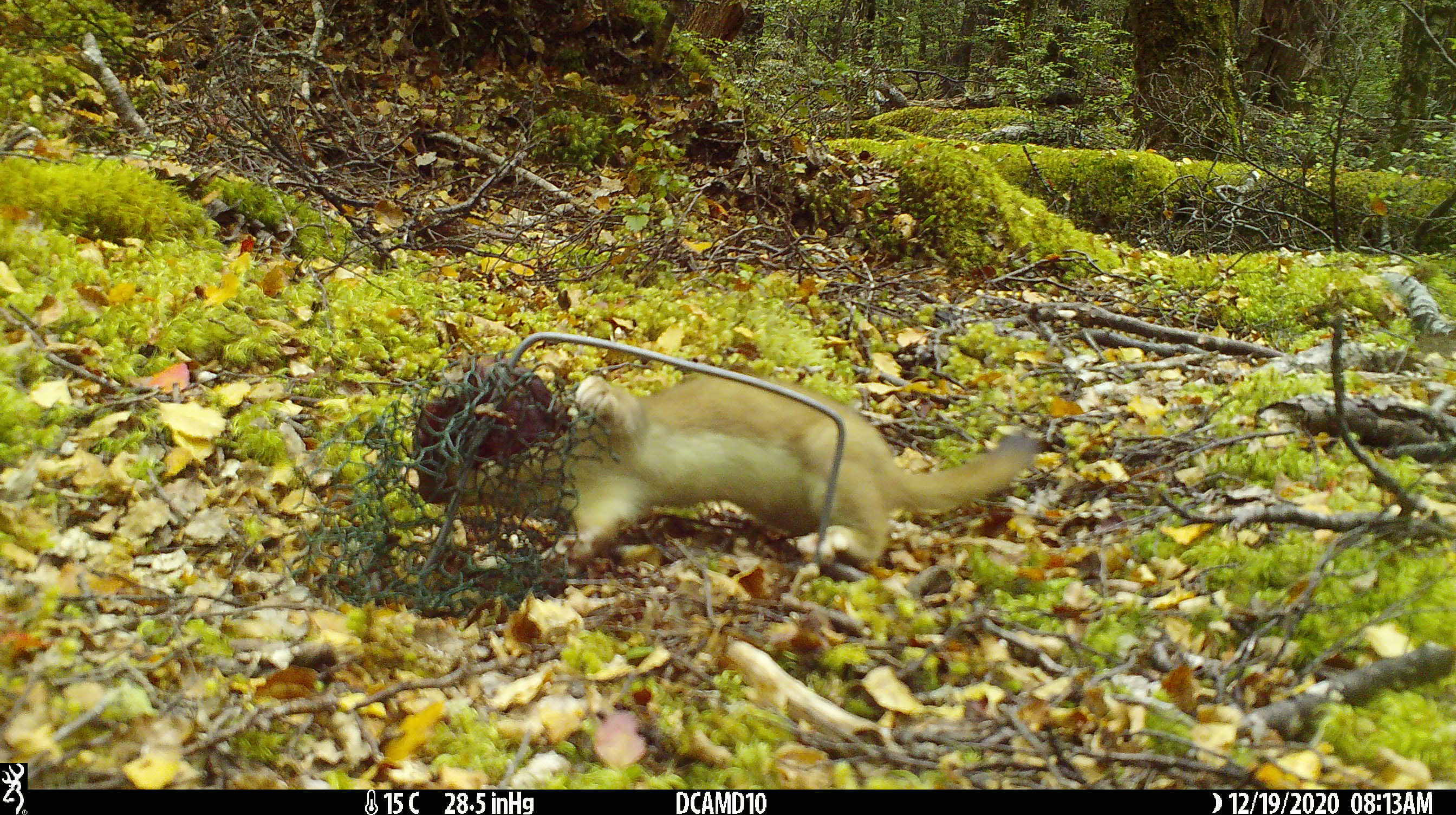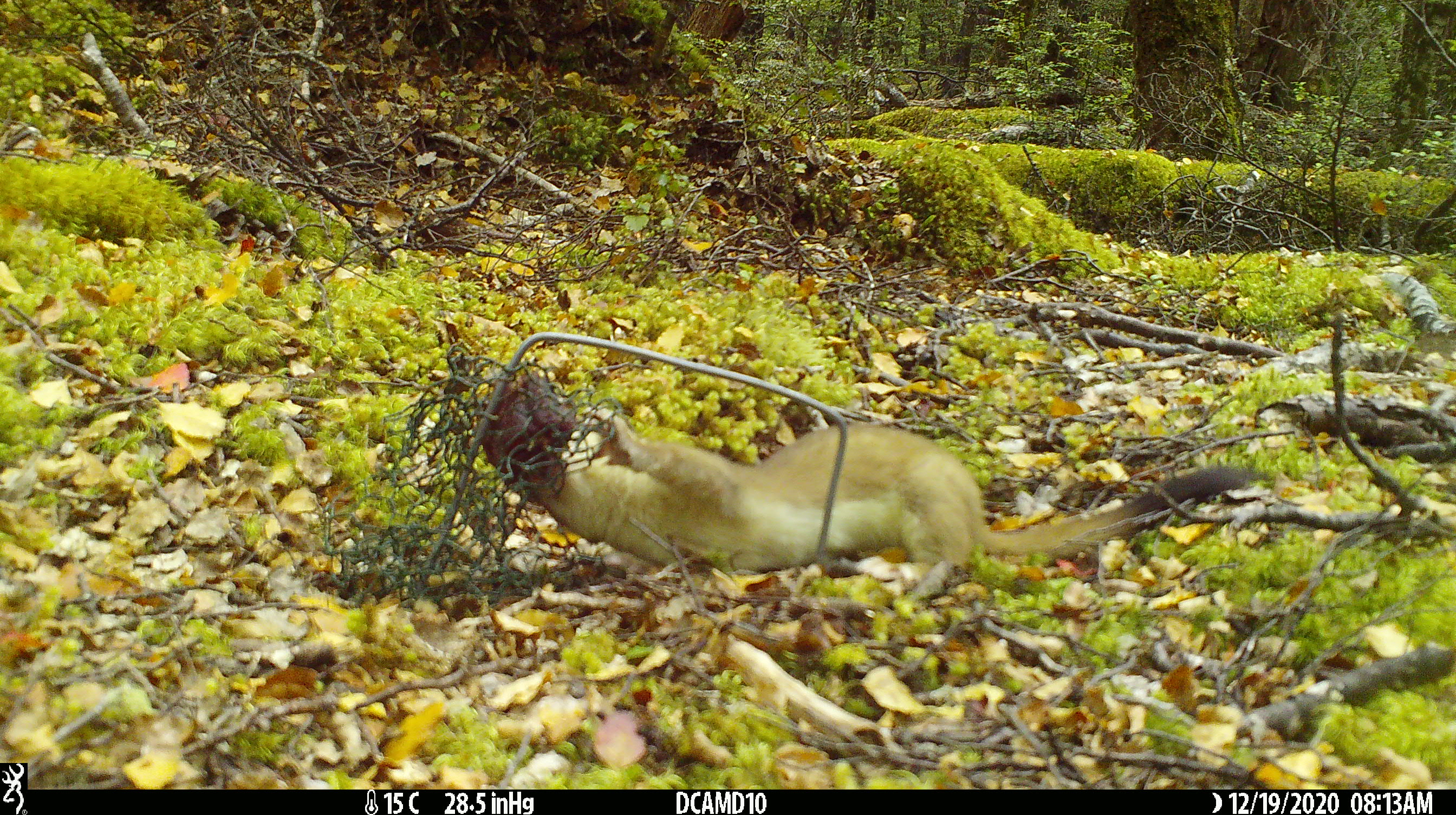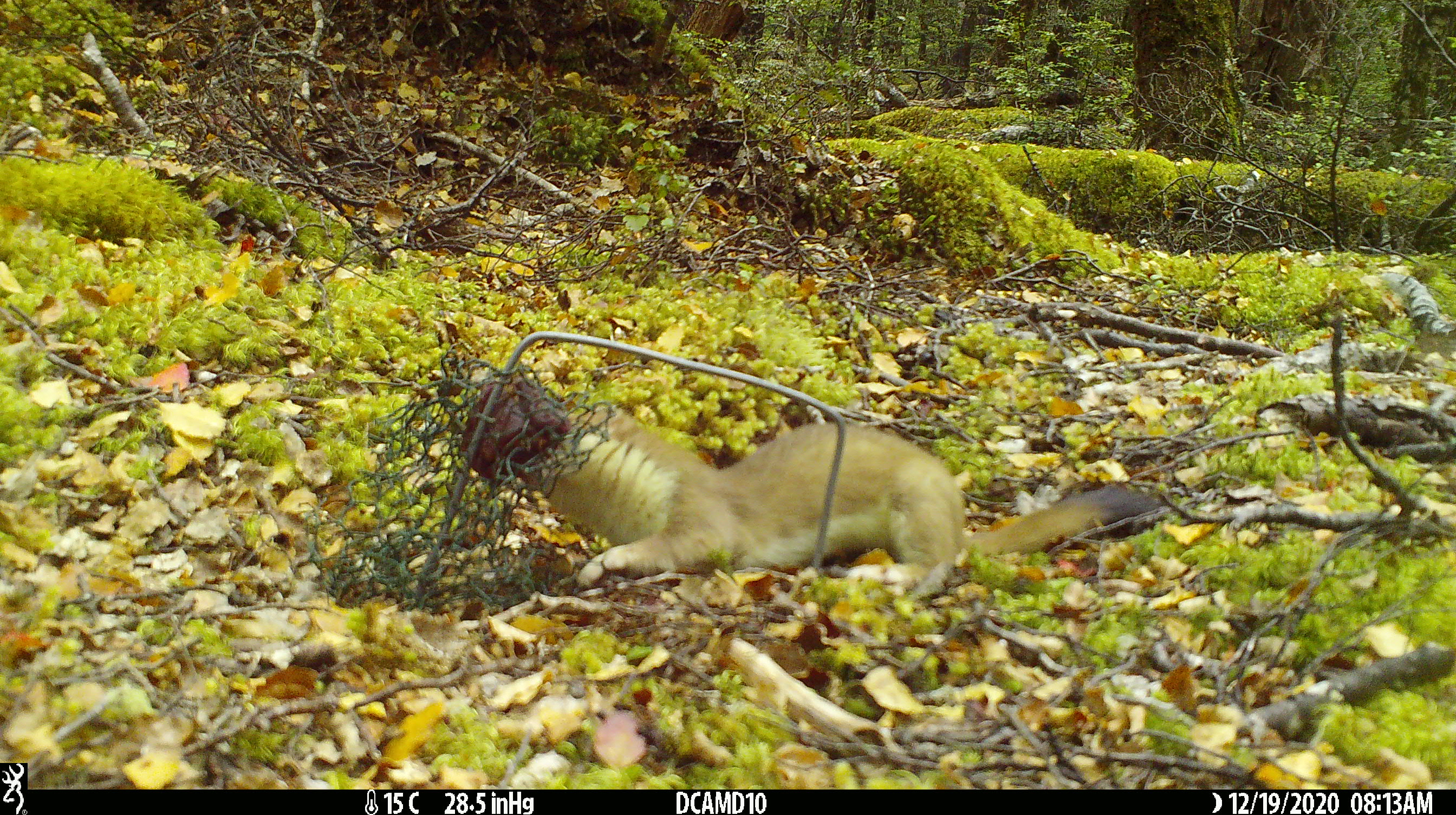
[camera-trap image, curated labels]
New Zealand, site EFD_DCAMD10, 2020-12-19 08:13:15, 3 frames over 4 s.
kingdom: Animalia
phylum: Chordata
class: Mammalia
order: Carnivora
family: Mustelidae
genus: Mustela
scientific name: Mustela erminea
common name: stoat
Stoat (Mustela erminea).